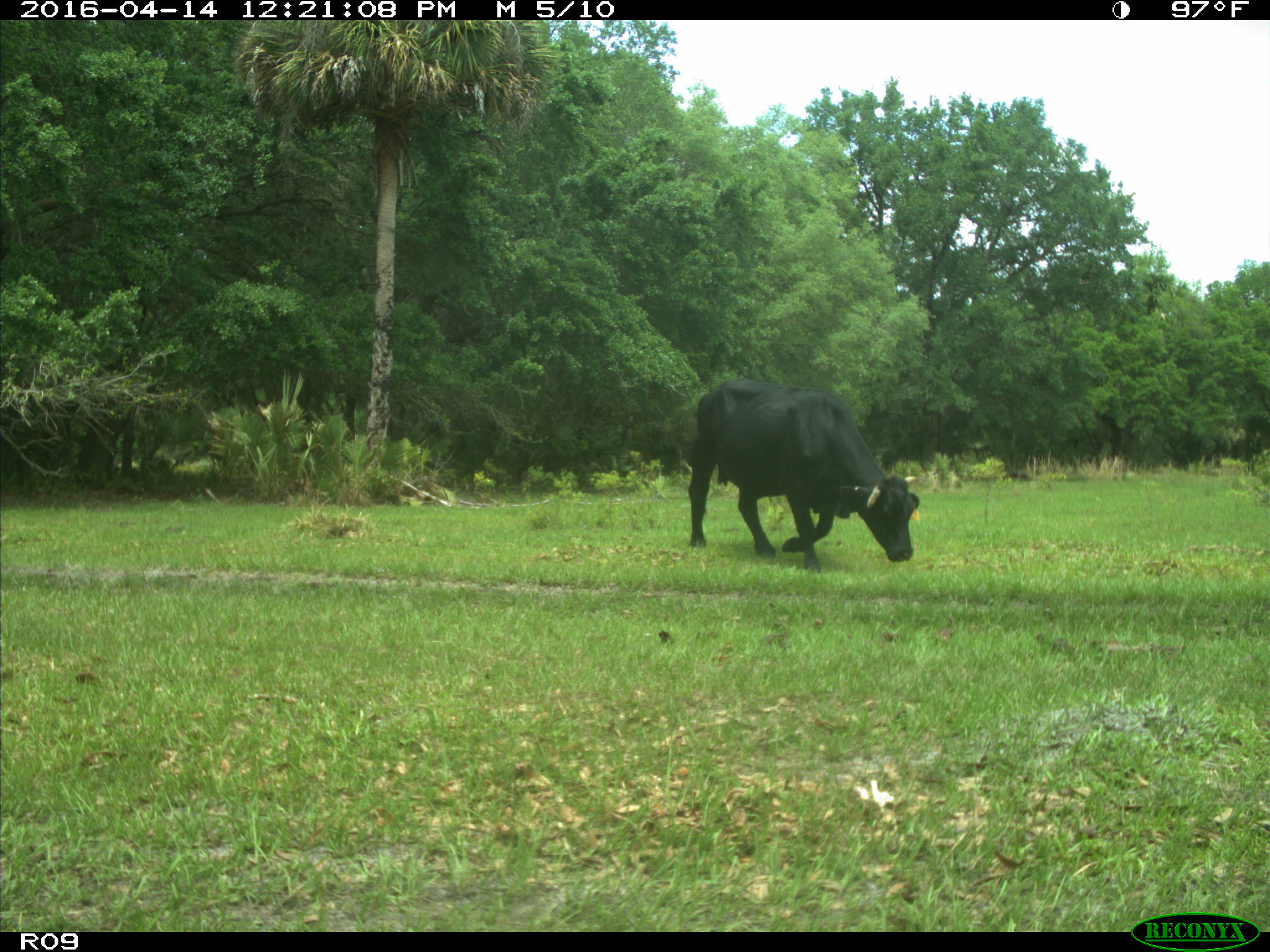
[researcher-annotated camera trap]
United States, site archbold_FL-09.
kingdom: Animalia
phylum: Chordata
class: Mammalia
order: Artiodactyla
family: Bovidae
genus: Bos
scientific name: Bos taurus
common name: domestic cow